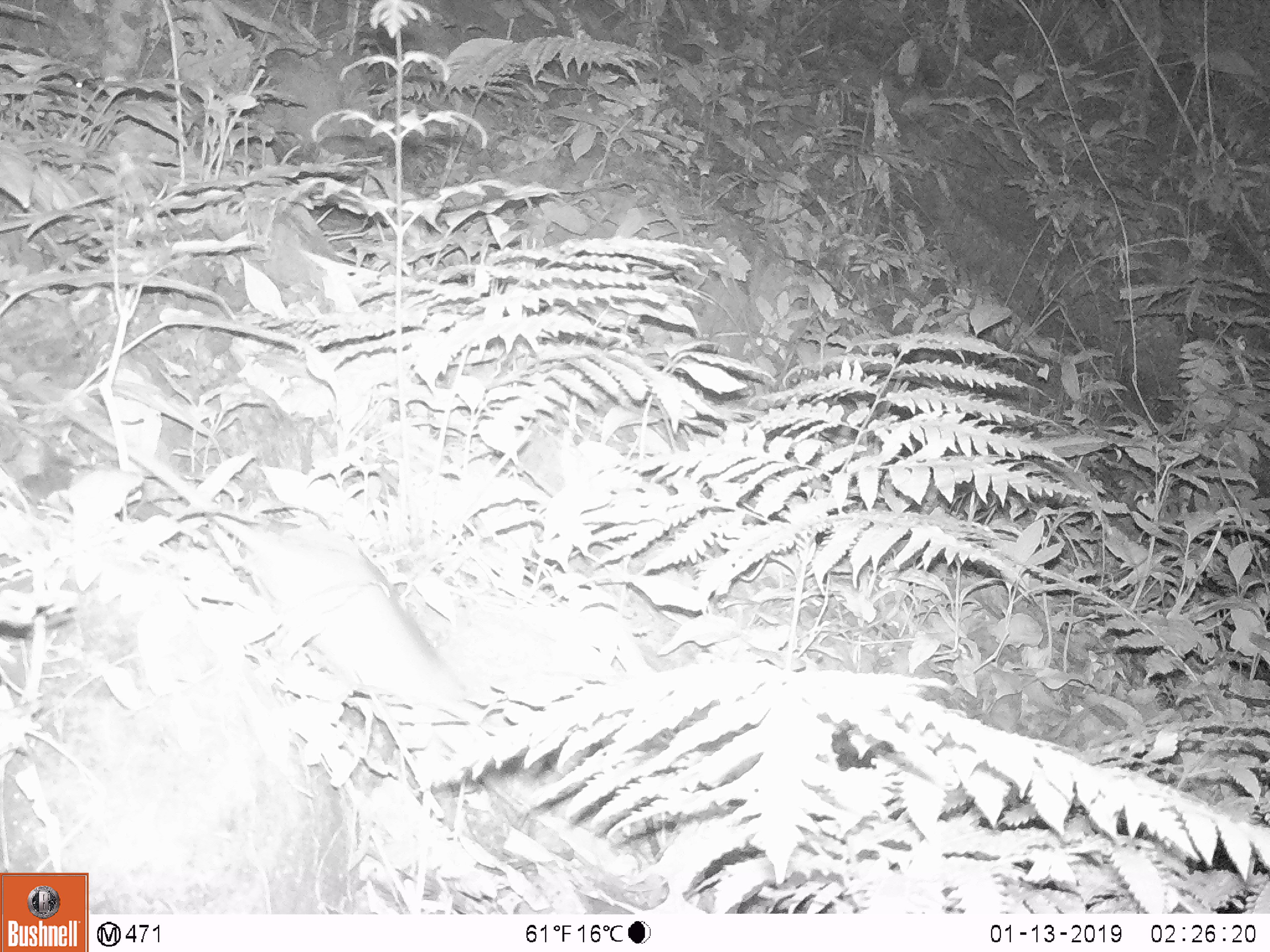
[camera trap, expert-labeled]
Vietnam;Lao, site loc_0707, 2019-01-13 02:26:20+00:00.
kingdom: Animalia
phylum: Chordata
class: Mammalia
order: Rodentia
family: Muridae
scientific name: Muridae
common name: old-world mice and rats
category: unidentified murid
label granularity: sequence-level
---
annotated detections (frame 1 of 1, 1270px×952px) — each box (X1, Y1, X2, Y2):
unidentified murid: (22, 378, 468, 712)